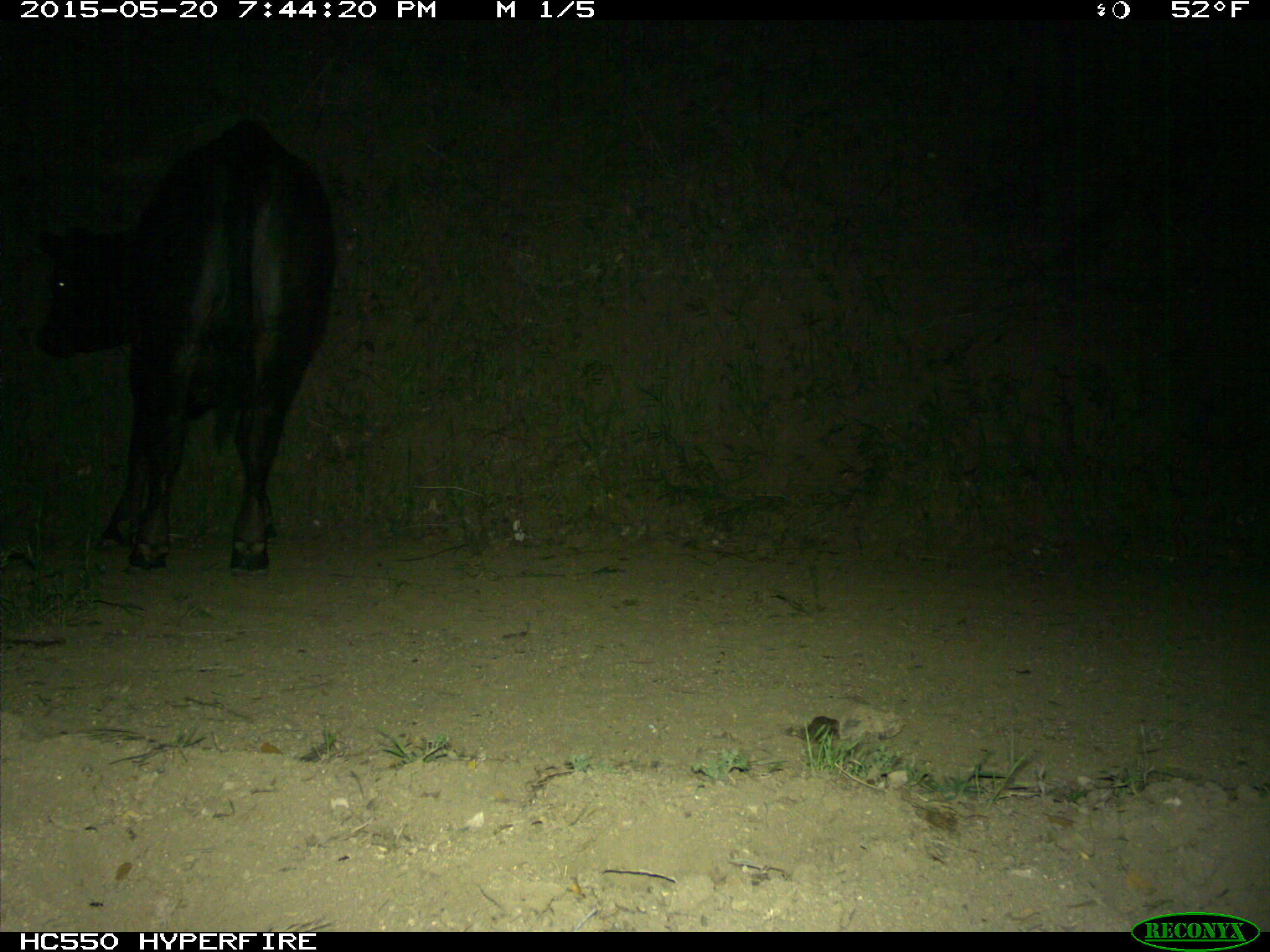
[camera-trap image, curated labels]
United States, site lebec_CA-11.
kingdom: Animalia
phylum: Chordata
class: Mammalia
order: Artiodactyla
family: Bovidae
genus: Bos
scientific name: Bos taurus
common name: domestic cow